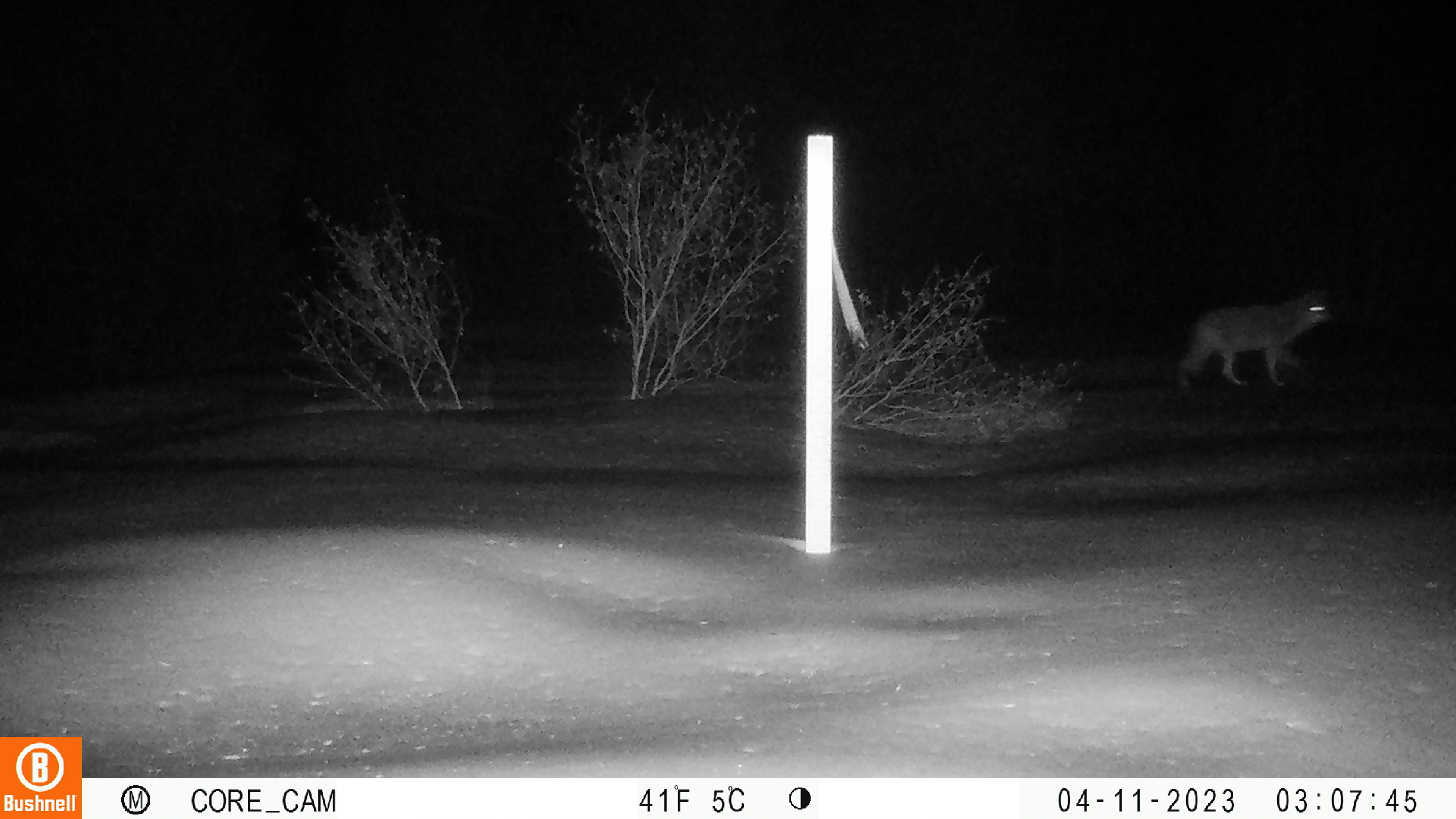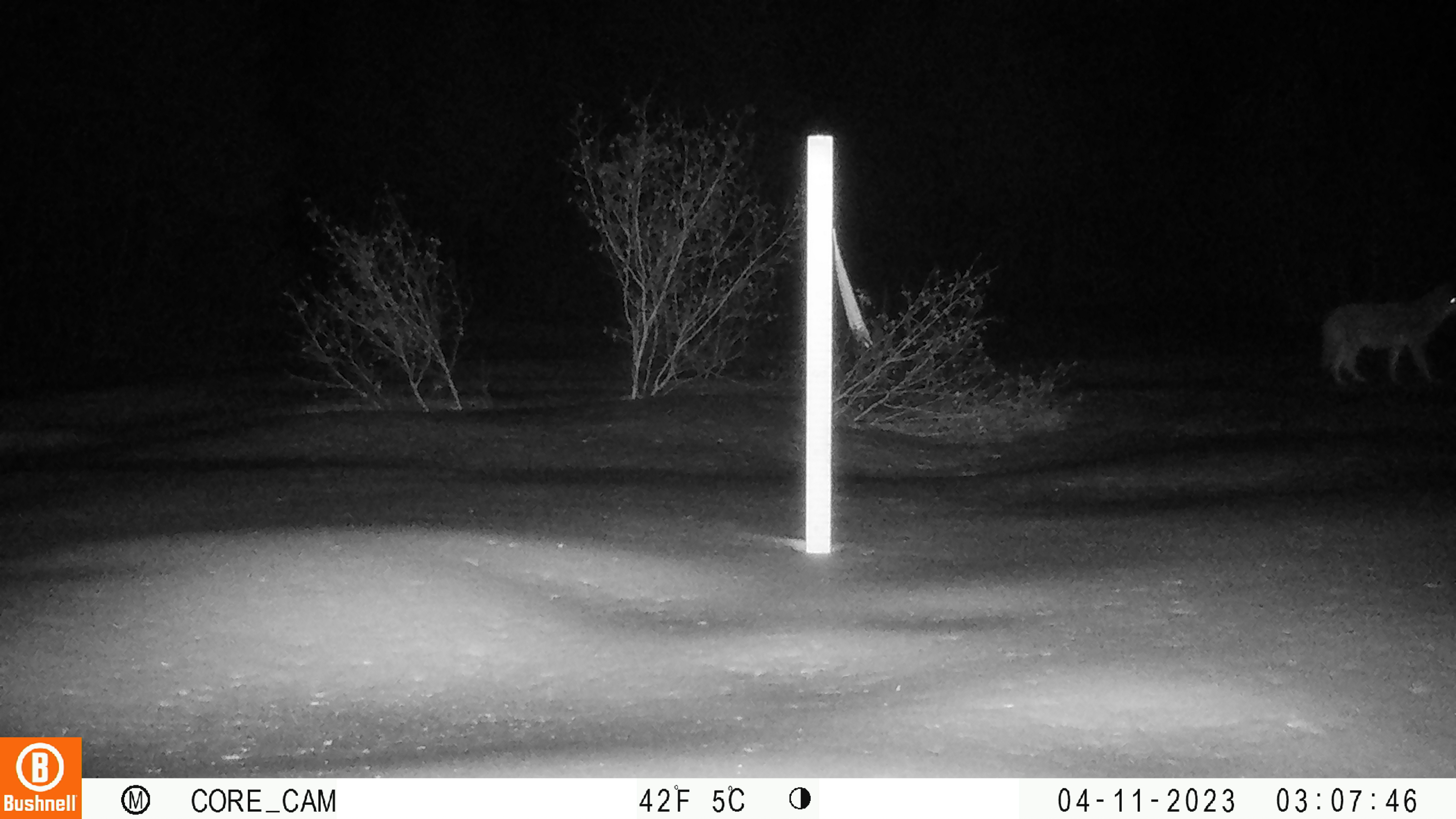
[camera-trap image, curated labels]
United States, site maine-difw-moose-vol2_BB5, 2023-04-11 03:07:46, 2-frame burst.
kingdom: Animalia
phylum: Chordata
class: Mammalia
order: Carnivora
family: Canidae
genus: Canis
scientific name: Canis latrans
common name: coyote